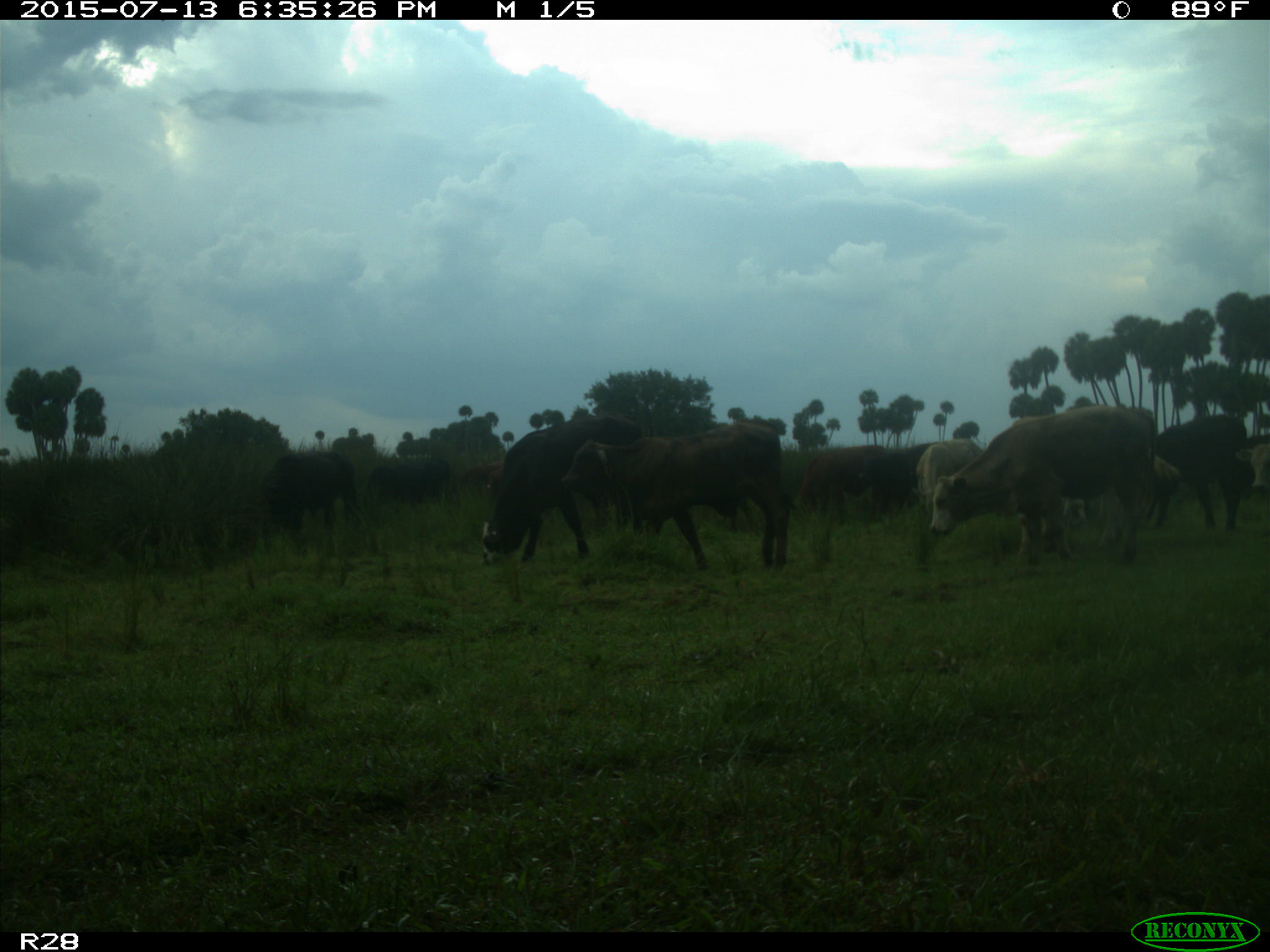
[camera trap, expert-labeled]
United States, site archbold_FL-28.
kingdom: Animalia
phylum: Chordata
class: Mammalia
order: Artiodactyla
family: Bovidae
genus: Bos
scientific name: Bos taurus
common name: domestic cow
Bos taurus (domestic cow).